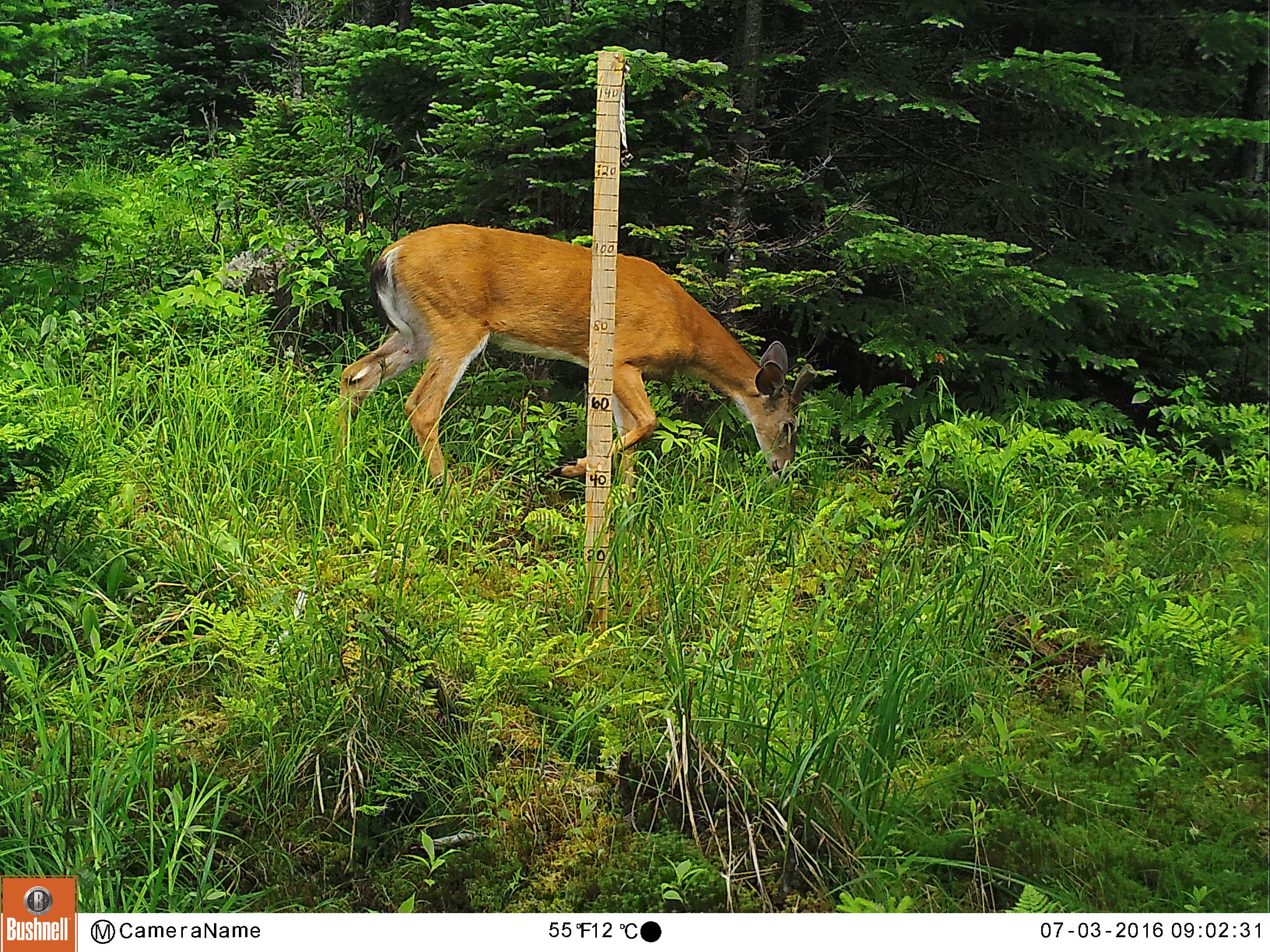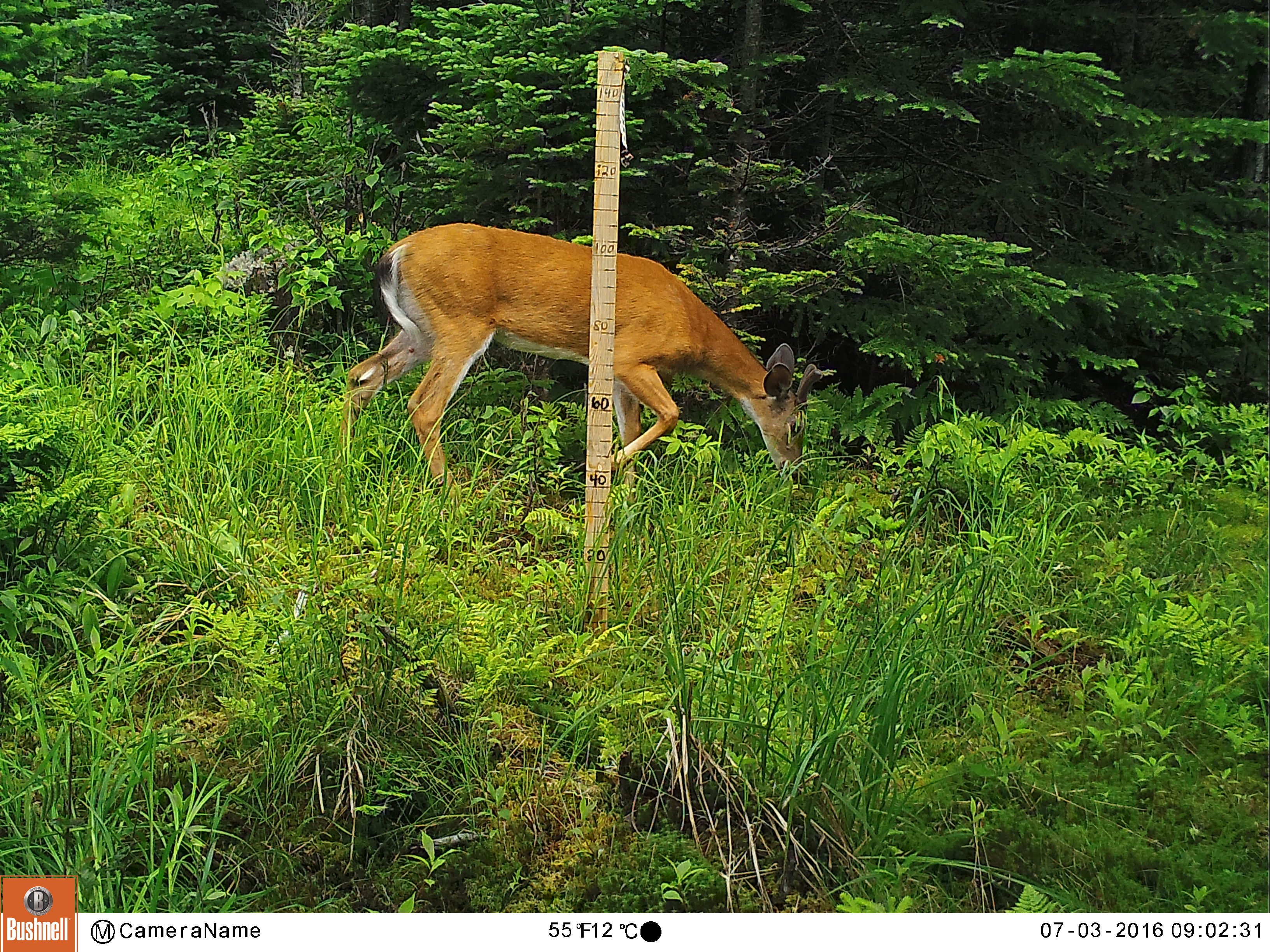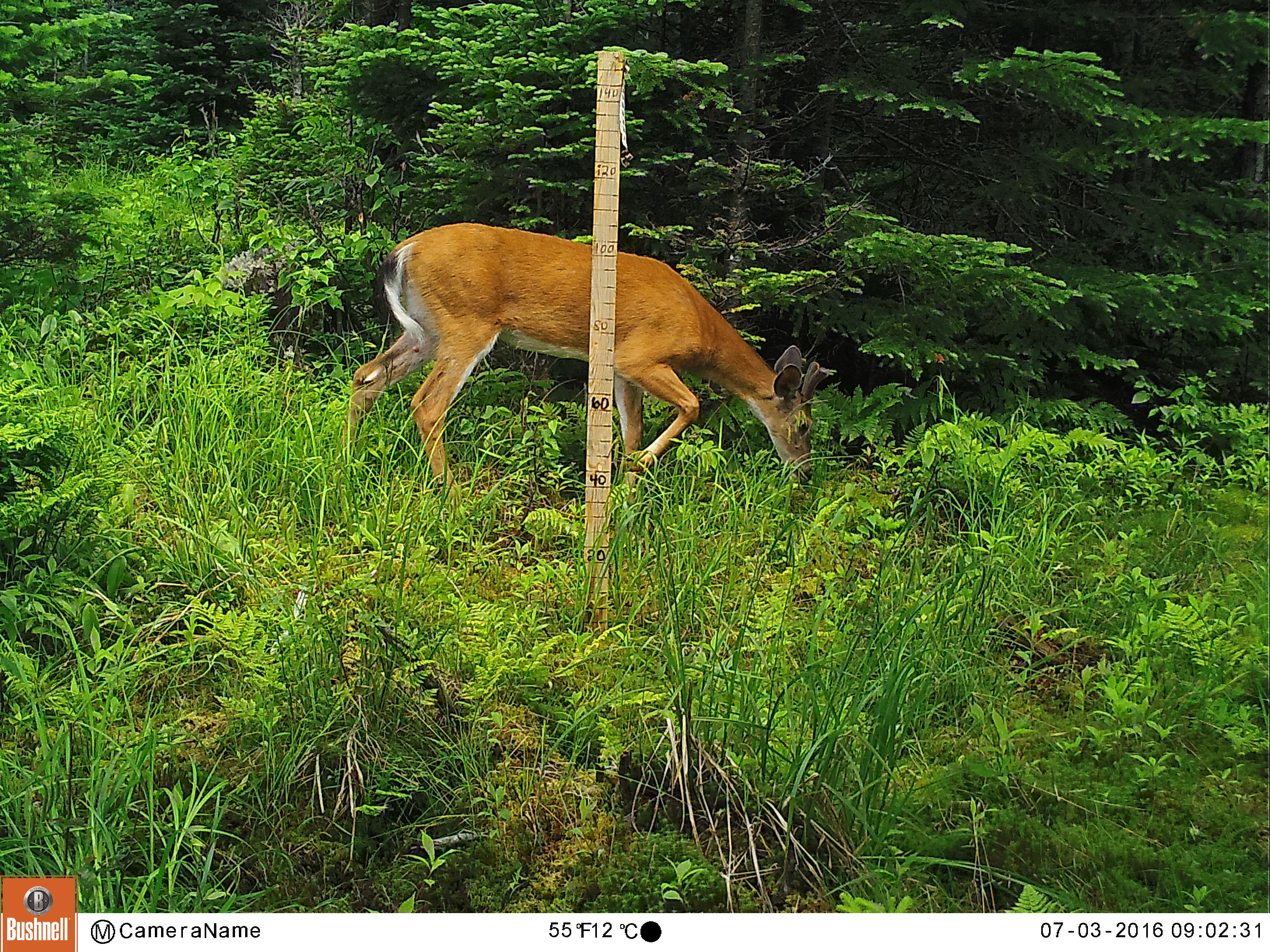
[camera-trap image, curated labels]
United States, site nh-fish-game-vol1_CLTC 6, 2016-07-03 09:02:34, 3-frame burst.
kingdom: Animalia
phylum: Chordata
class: Mammalia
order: Artiodactyla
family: Cervidae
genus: Odocoileus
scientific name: Odocoileus virginianus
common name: white-tailed deer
White-tailed deer (Odocoileus virginianus).